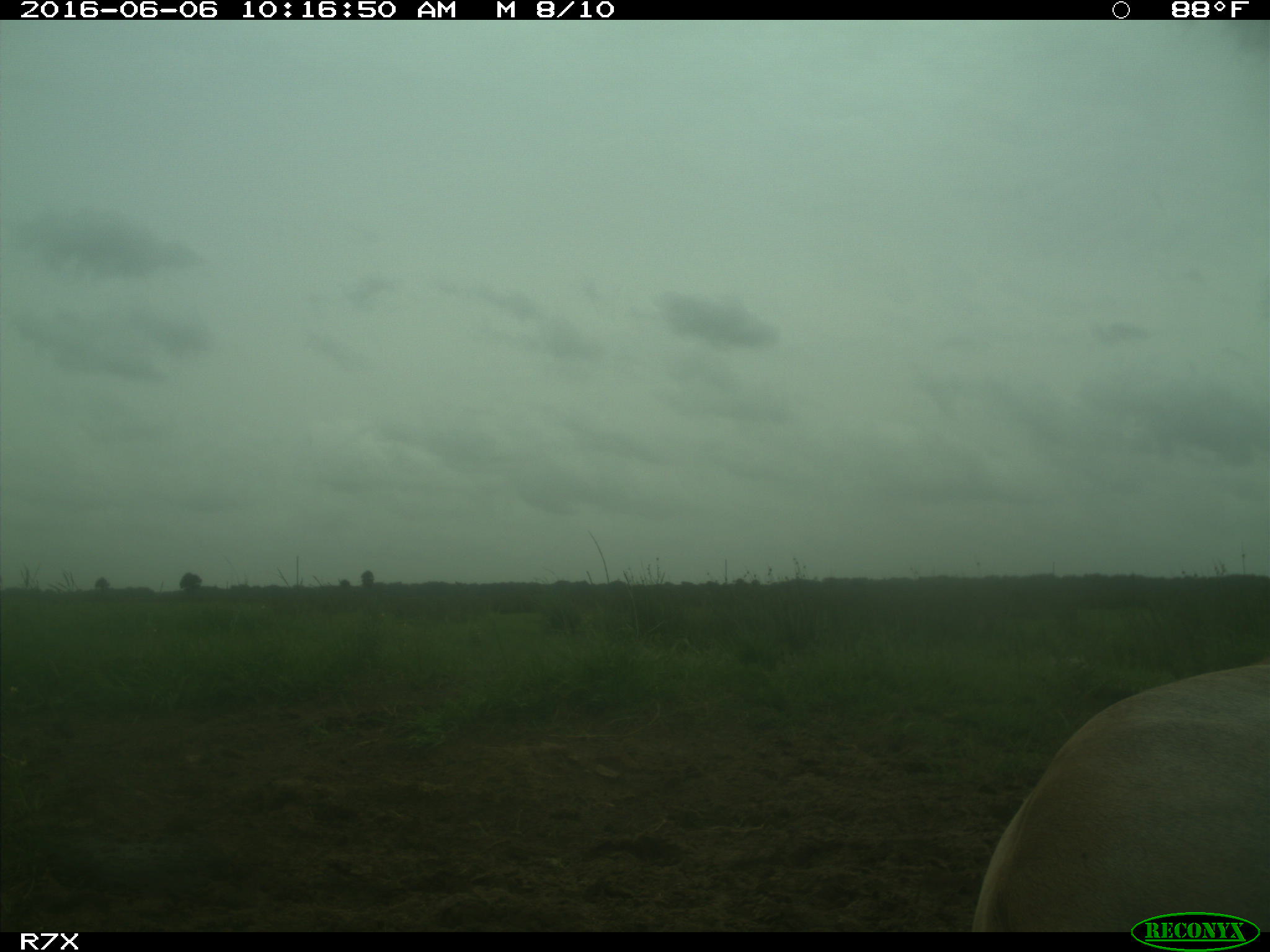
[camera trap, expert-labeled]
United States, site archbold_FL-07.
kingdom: Animalia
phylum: Chordata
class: Mammalia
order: Artiodactyla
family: Bovidae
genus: Bos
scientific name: Bos taurus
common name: domestic cow